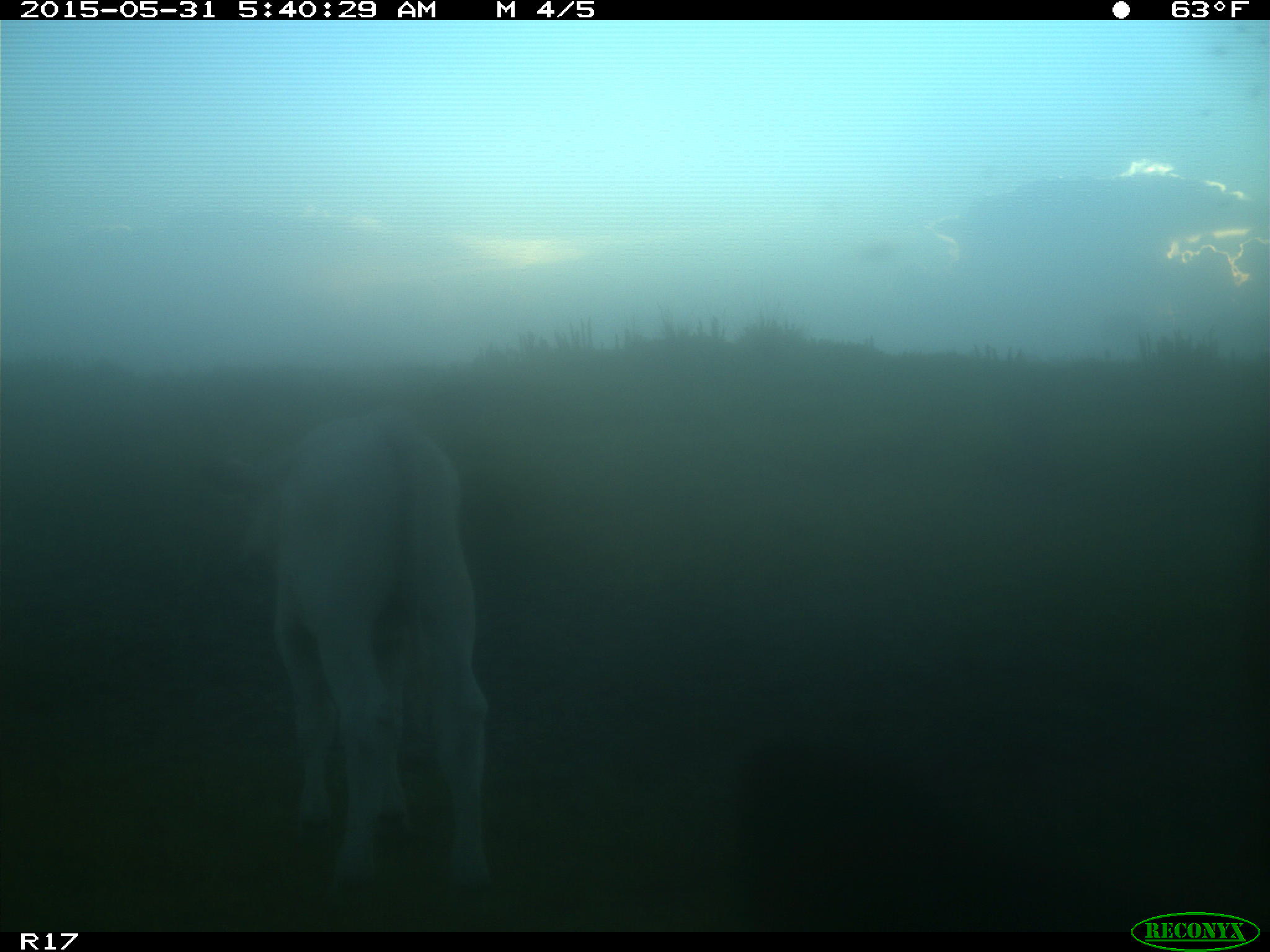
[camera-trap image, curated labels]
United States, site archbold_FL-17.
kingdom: Animalia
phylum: Chordata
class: Mammalia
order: Artiodactyla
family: Bovidae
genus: Bos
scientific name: Bos taurus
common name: domestic cow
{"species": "Bos taurus (domestic cow)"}